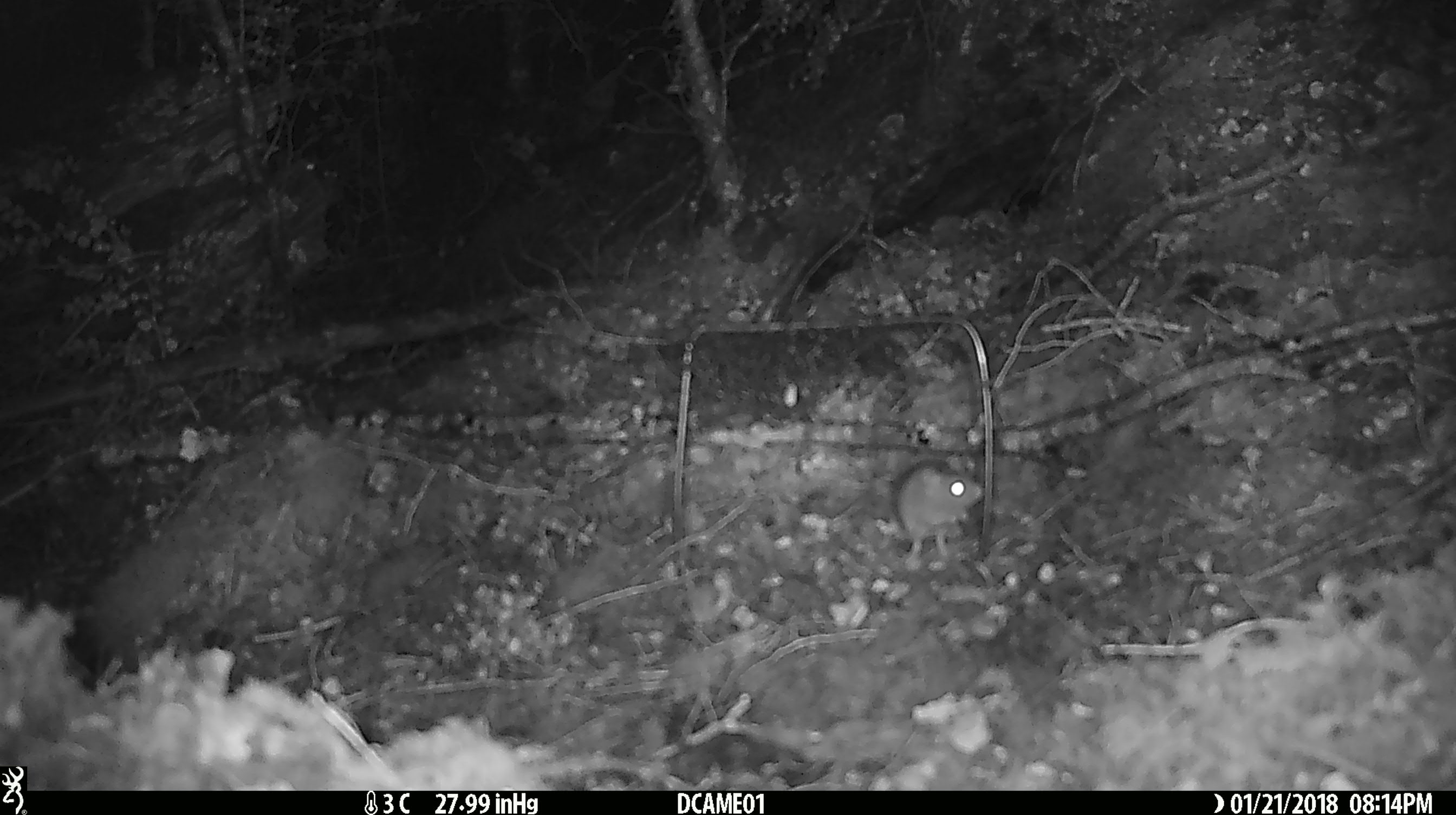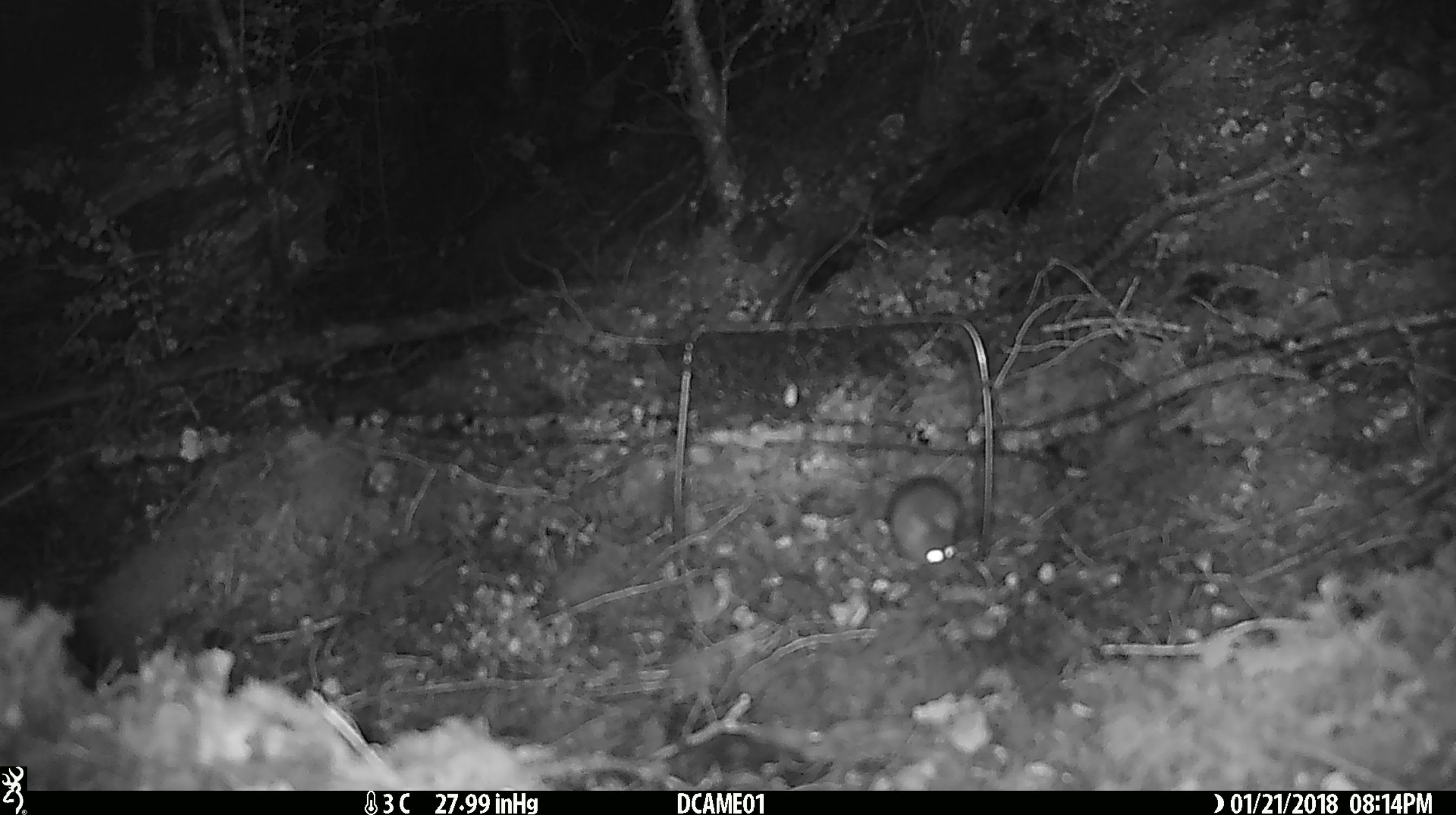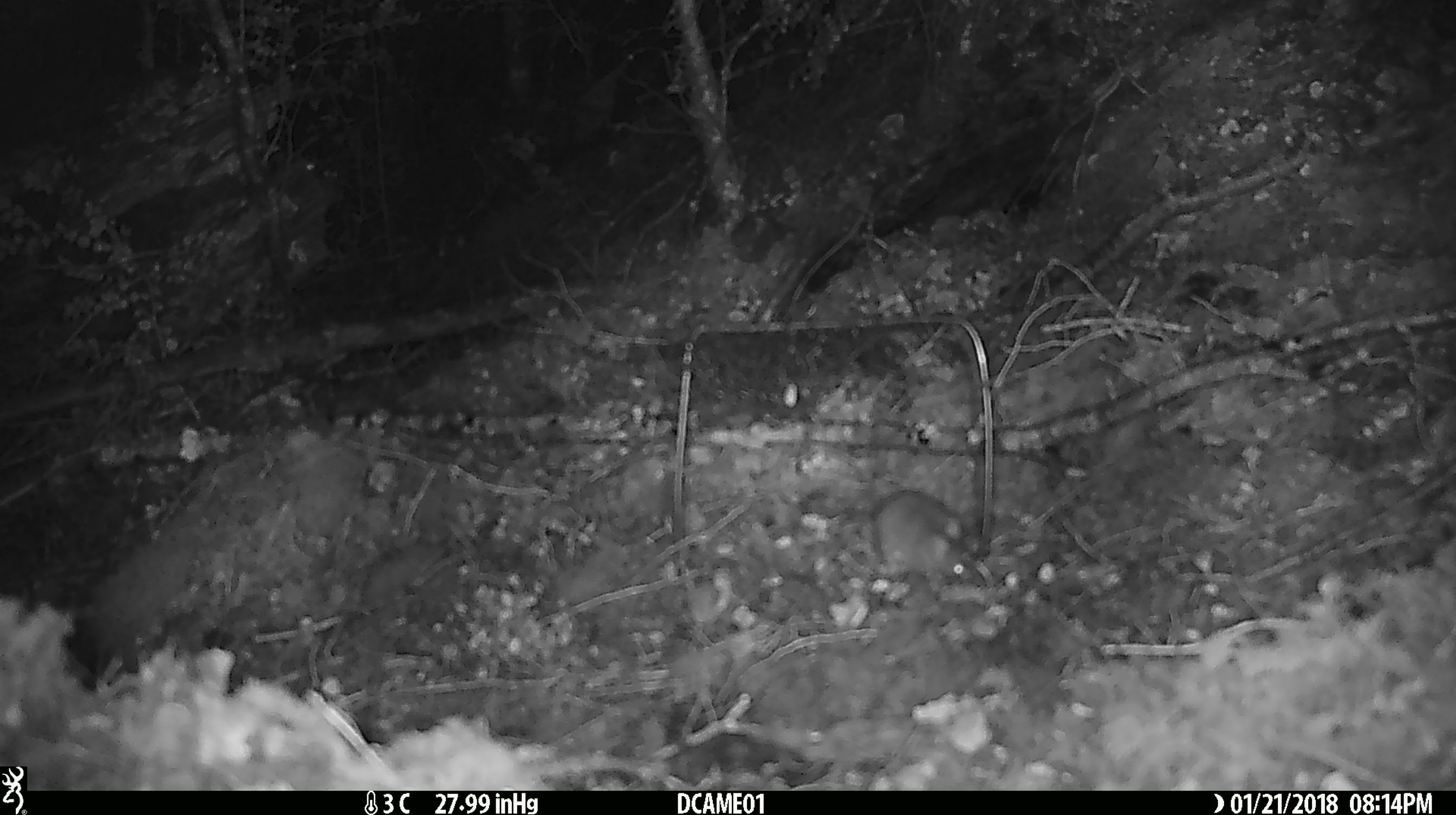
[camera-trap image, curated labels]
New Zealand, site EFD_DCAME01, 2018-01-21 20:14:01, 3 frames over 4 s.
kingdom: Animalia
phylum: Chordata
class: Mammalia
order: Rodentia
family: Muridae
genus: Mus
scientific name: Mus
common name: mouse